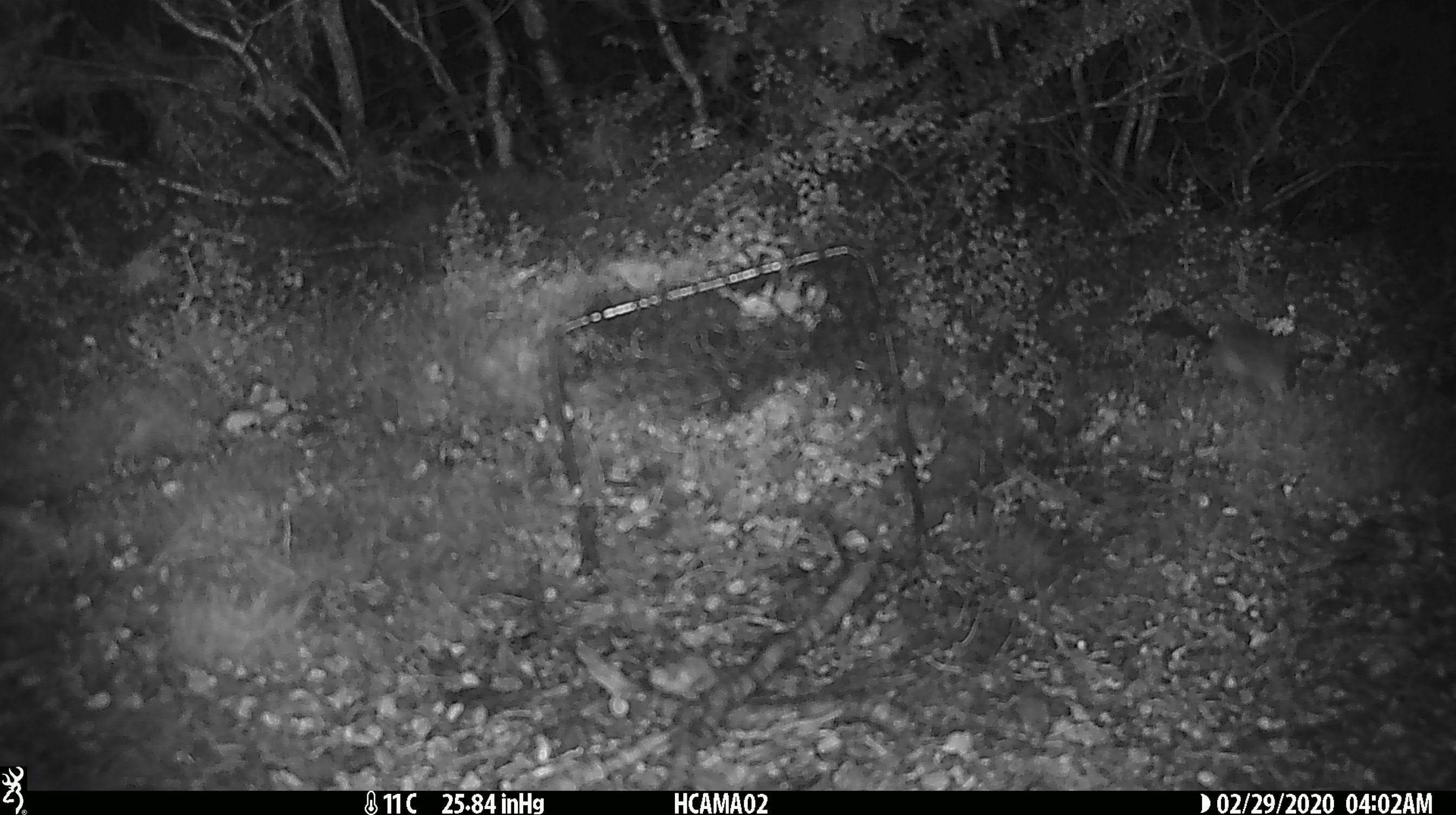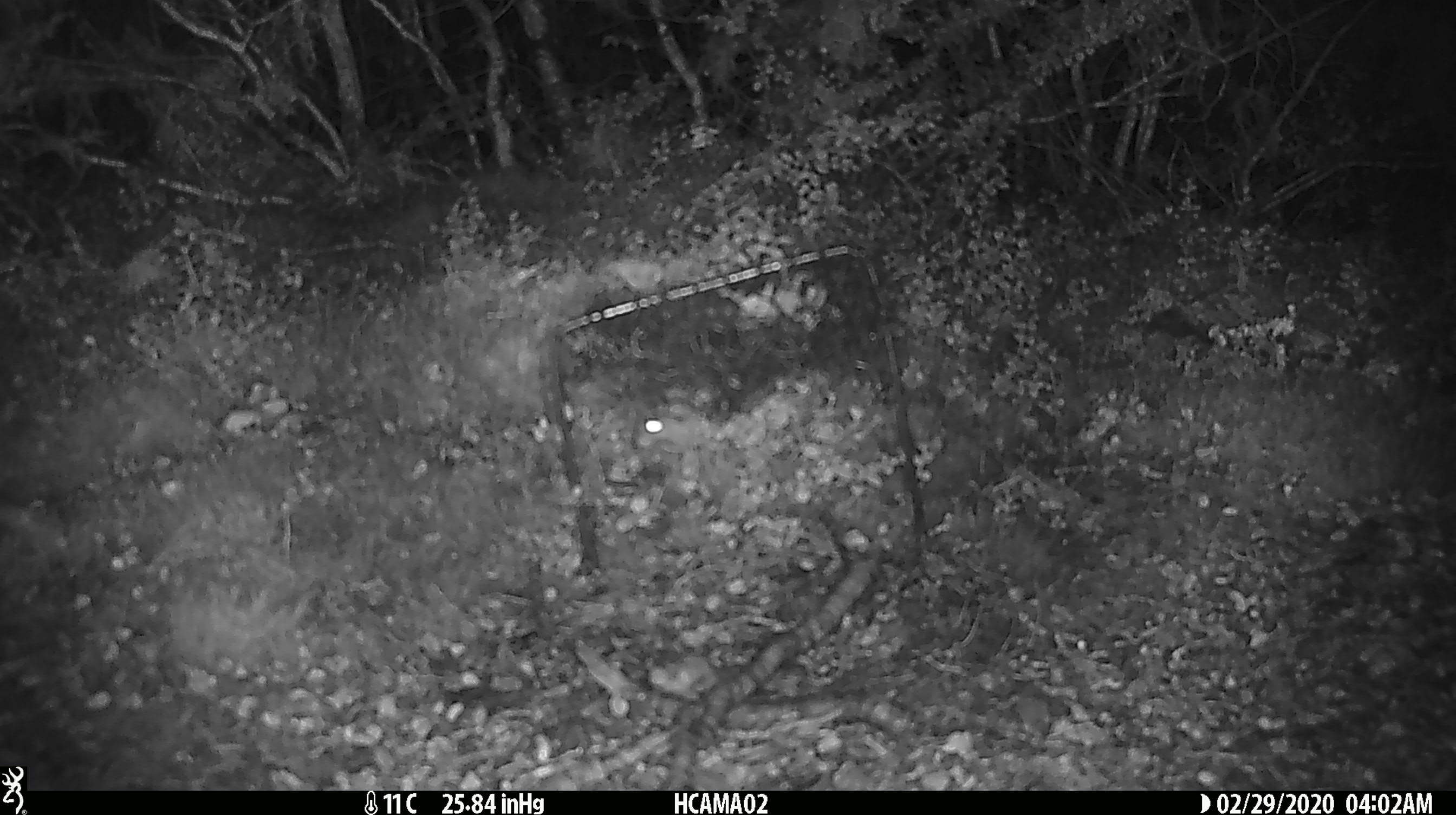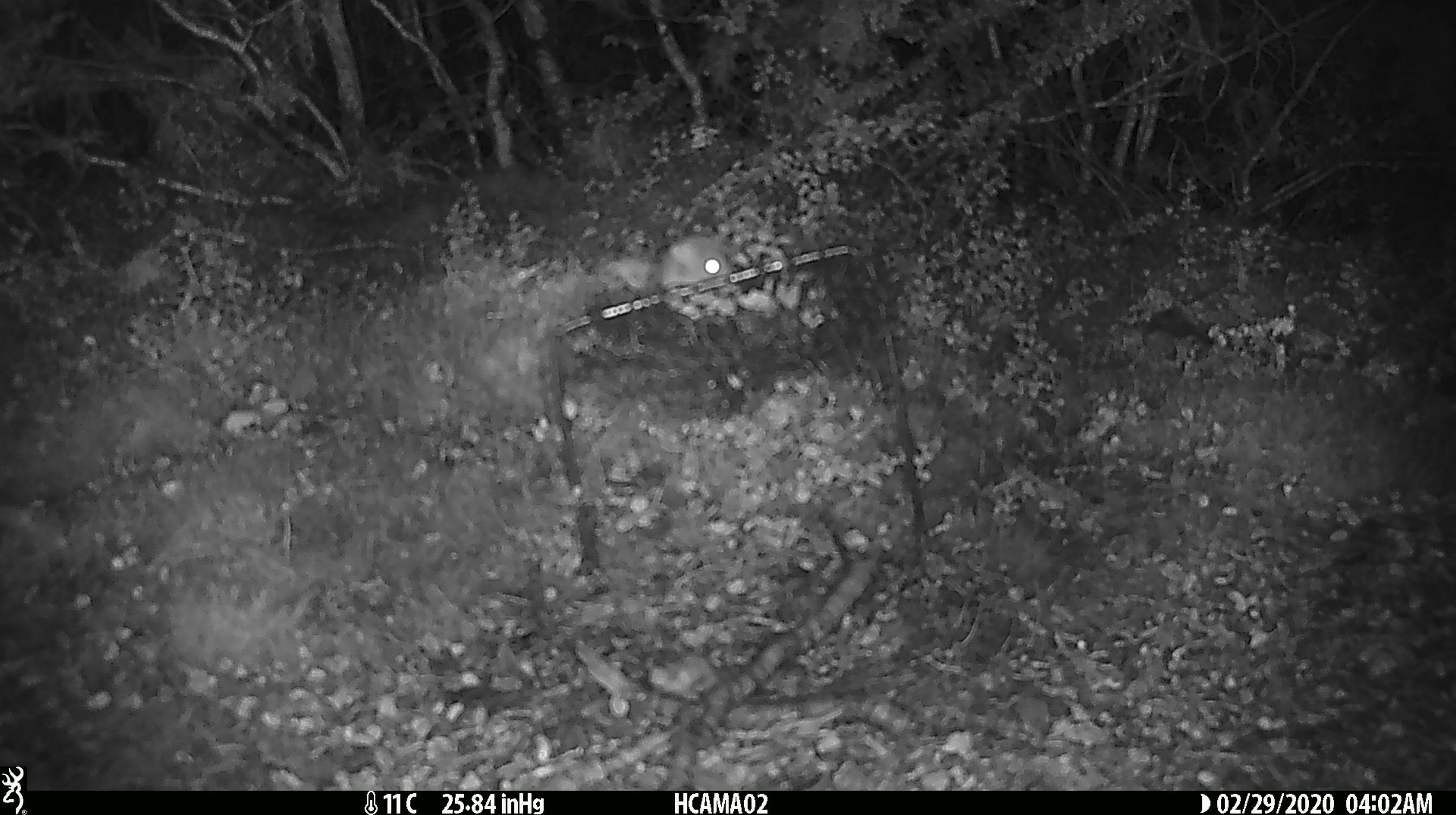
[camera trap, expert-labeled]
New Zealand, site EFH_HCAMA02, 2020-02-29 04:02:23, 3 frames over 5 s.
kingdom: Animalia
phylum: Chordata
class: Mammalia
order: Rodentia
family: Muridae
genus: Mus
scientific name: Mus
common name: mouse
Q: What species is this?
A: Mouse (Mus).